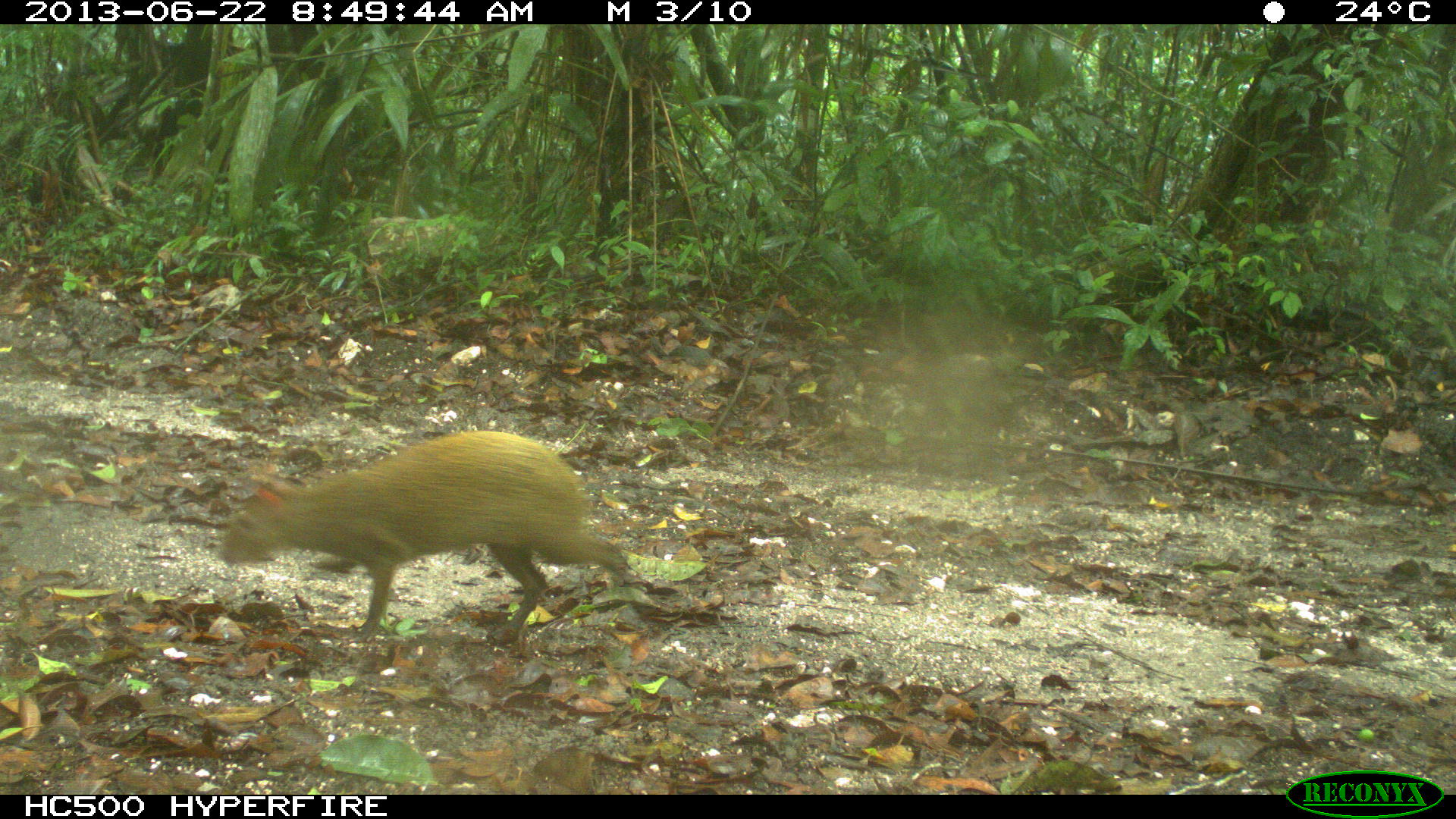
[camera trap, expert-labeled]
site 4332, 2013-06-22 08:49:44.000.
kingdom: Animalia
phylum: Chordata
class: Mammalia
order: Rodentia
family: Dasyproctidae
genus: Dasyprocta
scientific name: Dasyprocta punctata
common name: central american agouti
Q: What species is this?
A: Dasyprocta punctata (central american agouti).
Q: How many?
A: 1.